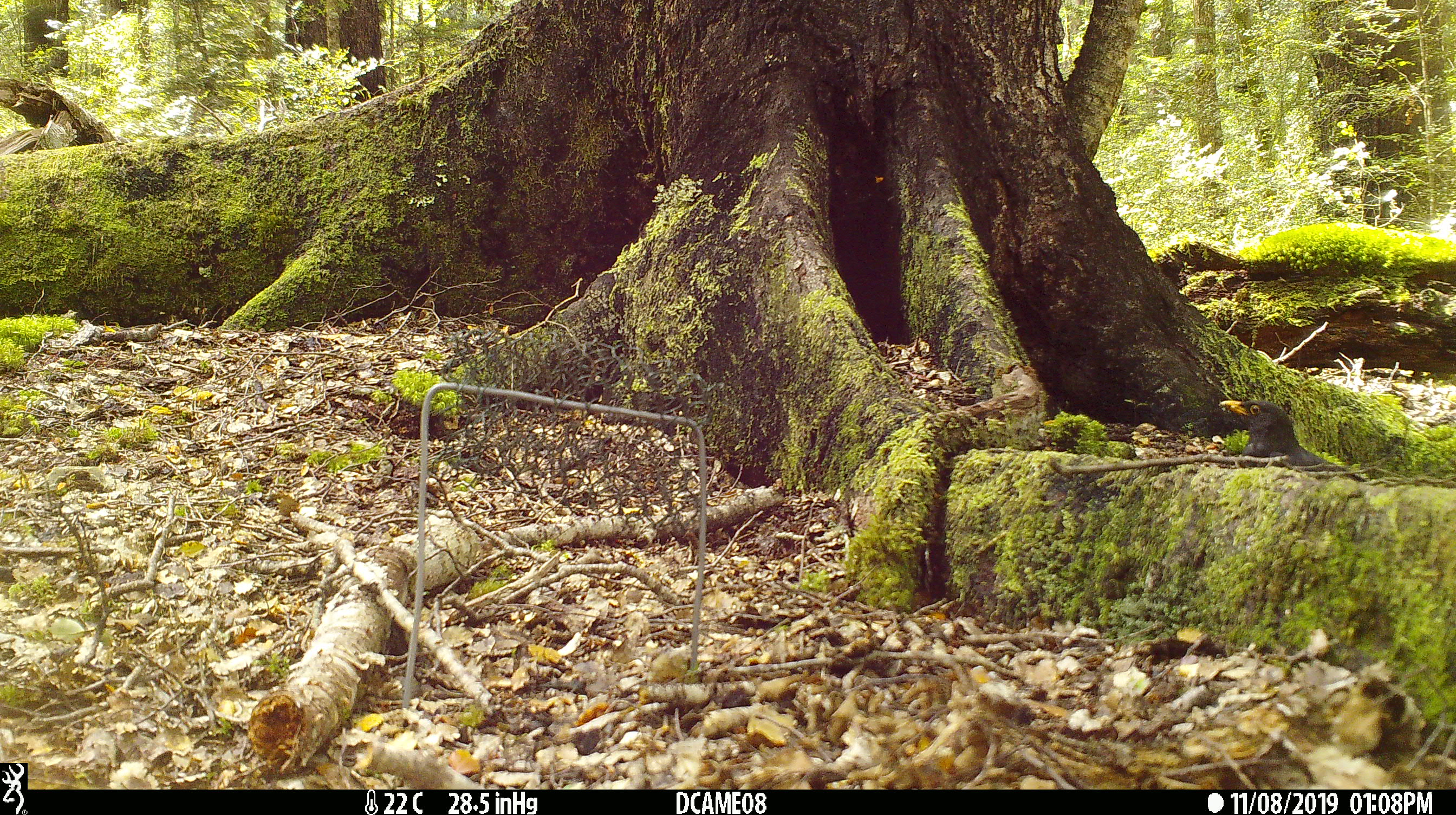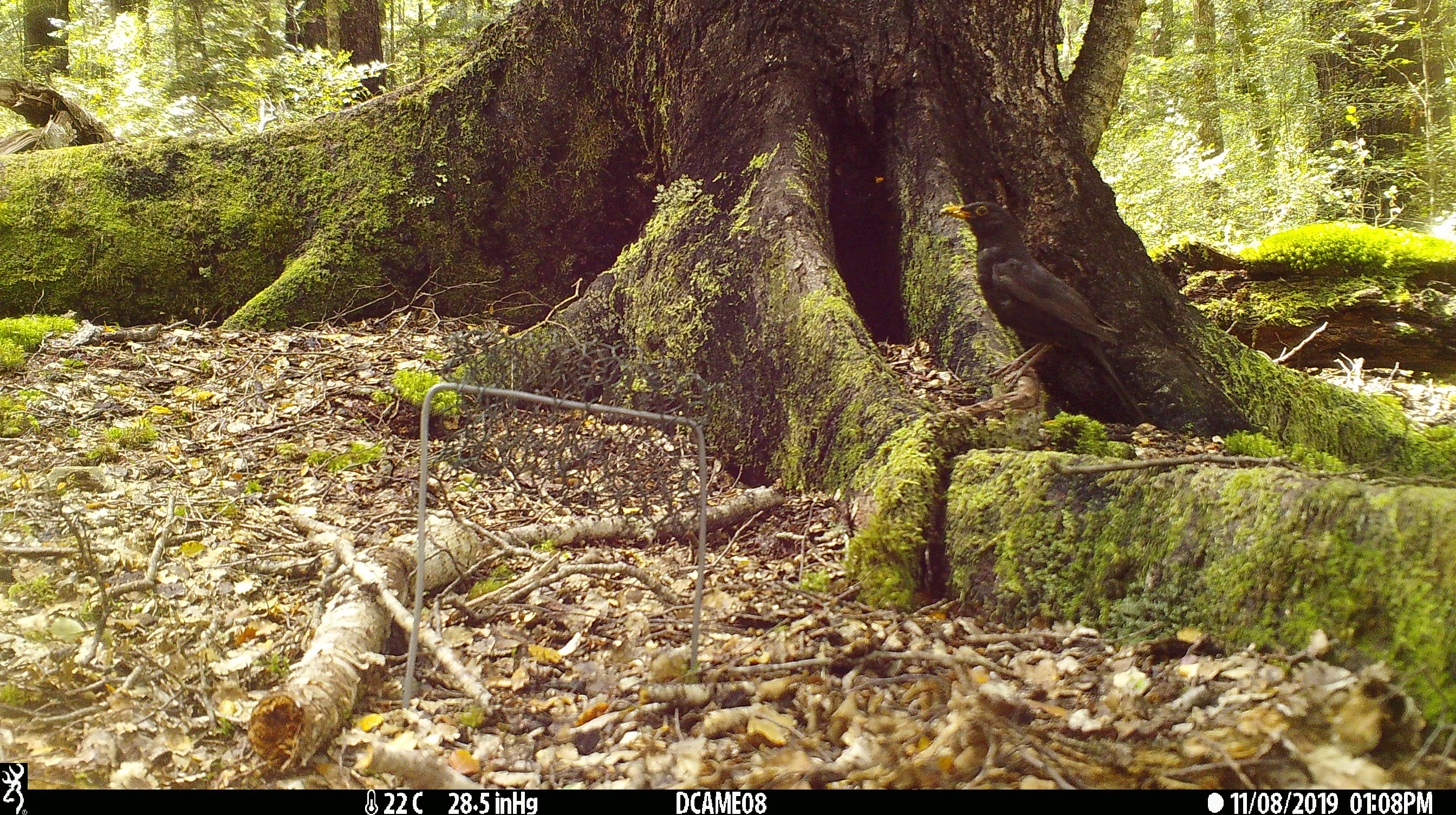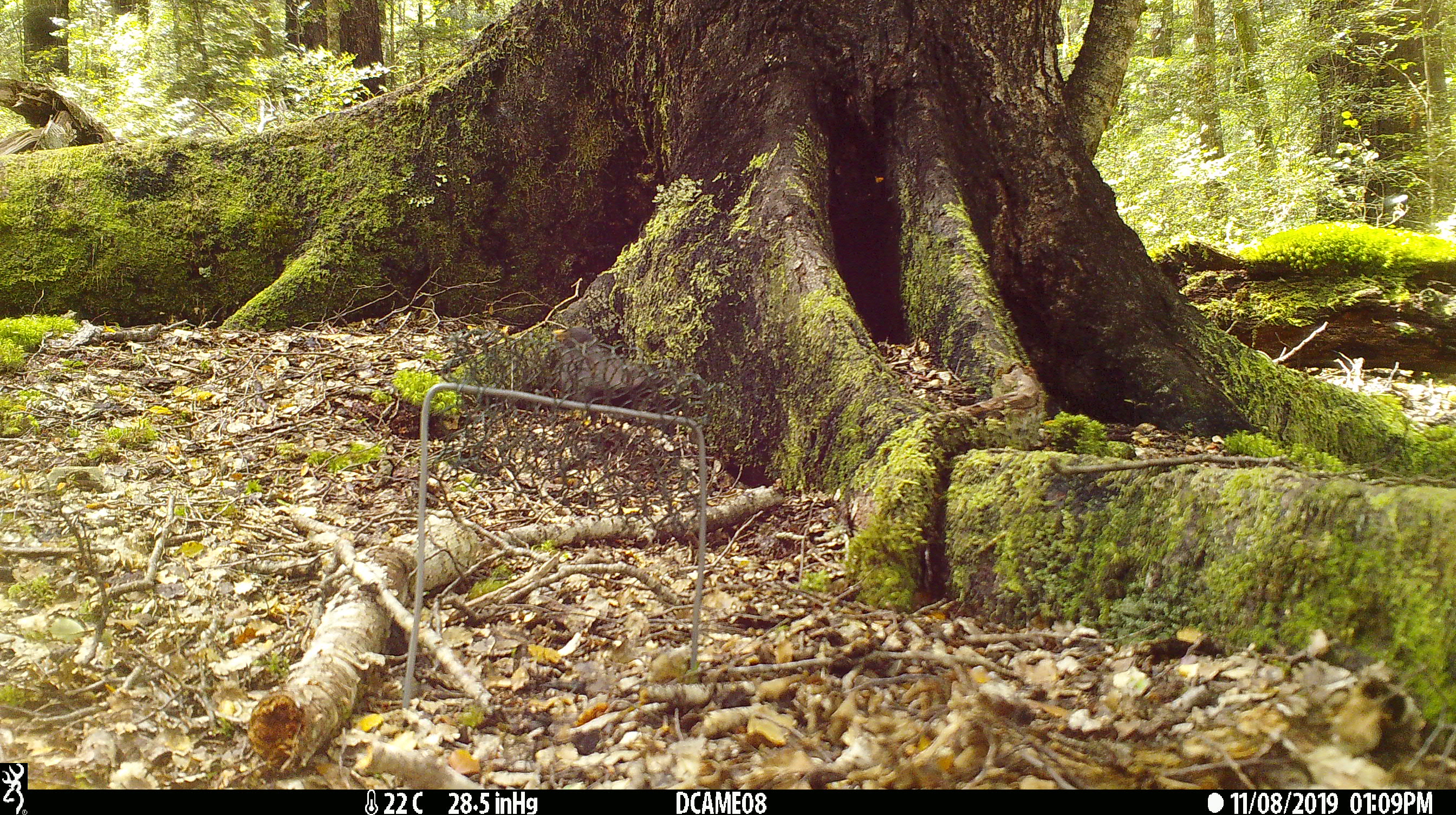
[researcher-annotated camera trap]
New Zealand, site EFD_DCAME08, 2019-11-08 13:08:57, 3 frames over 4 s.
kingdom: Animalia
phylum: Chordata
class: Aves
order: Passeriformes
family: Turdidae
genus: Turdus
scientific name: Turdus merula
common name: eurasian blackbird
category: blackbird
Blackbird (eurasian blackbird) (Turdus merula).